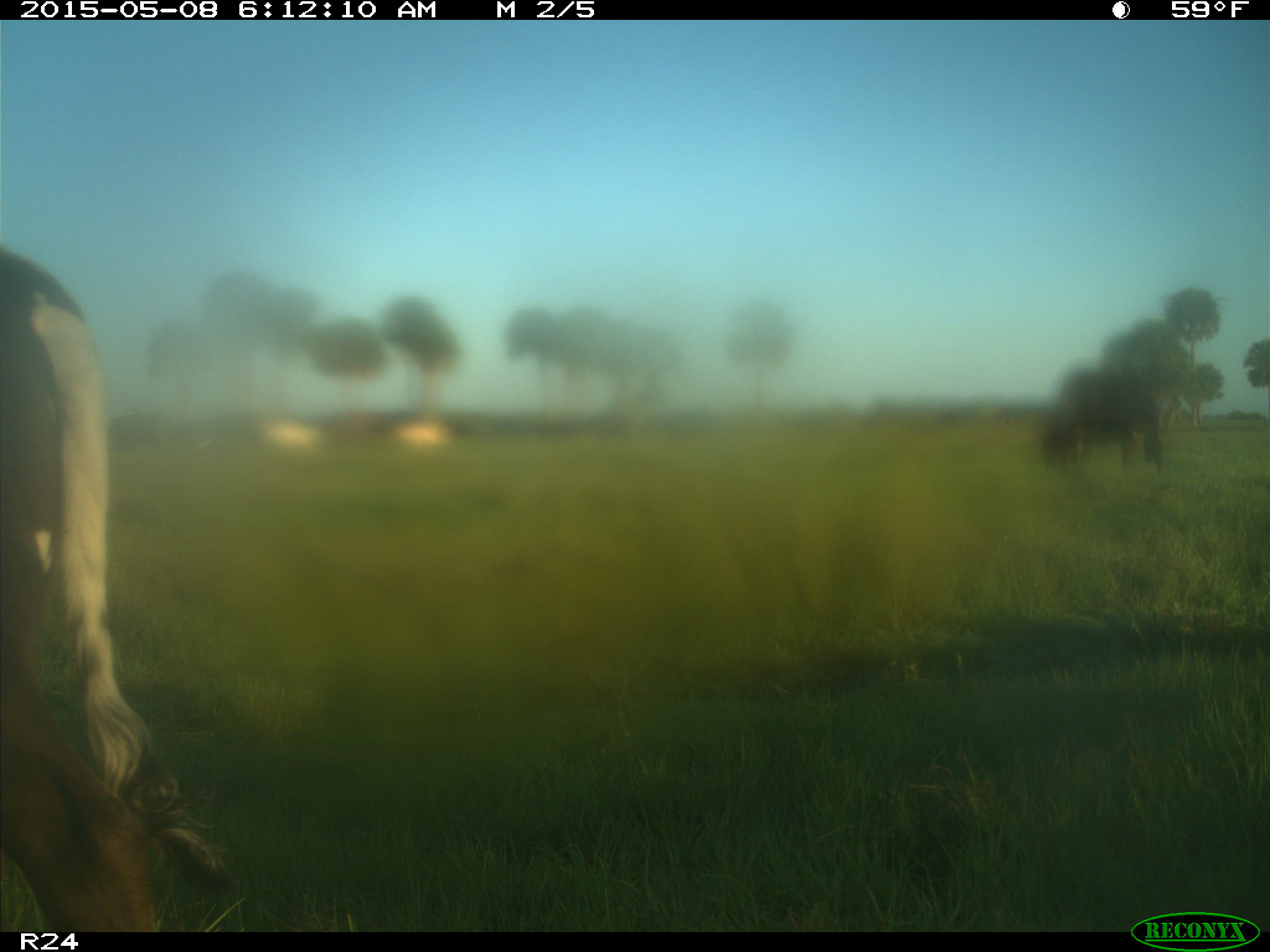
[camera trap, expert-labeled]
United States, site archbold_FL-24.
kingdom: Animalia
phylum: Chordata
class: Mammalia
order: Artiodactyla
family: Bovidae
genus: Bos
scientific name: Bos taurus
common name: domestic cow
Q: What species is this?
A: Bos taurus (domestic cow).